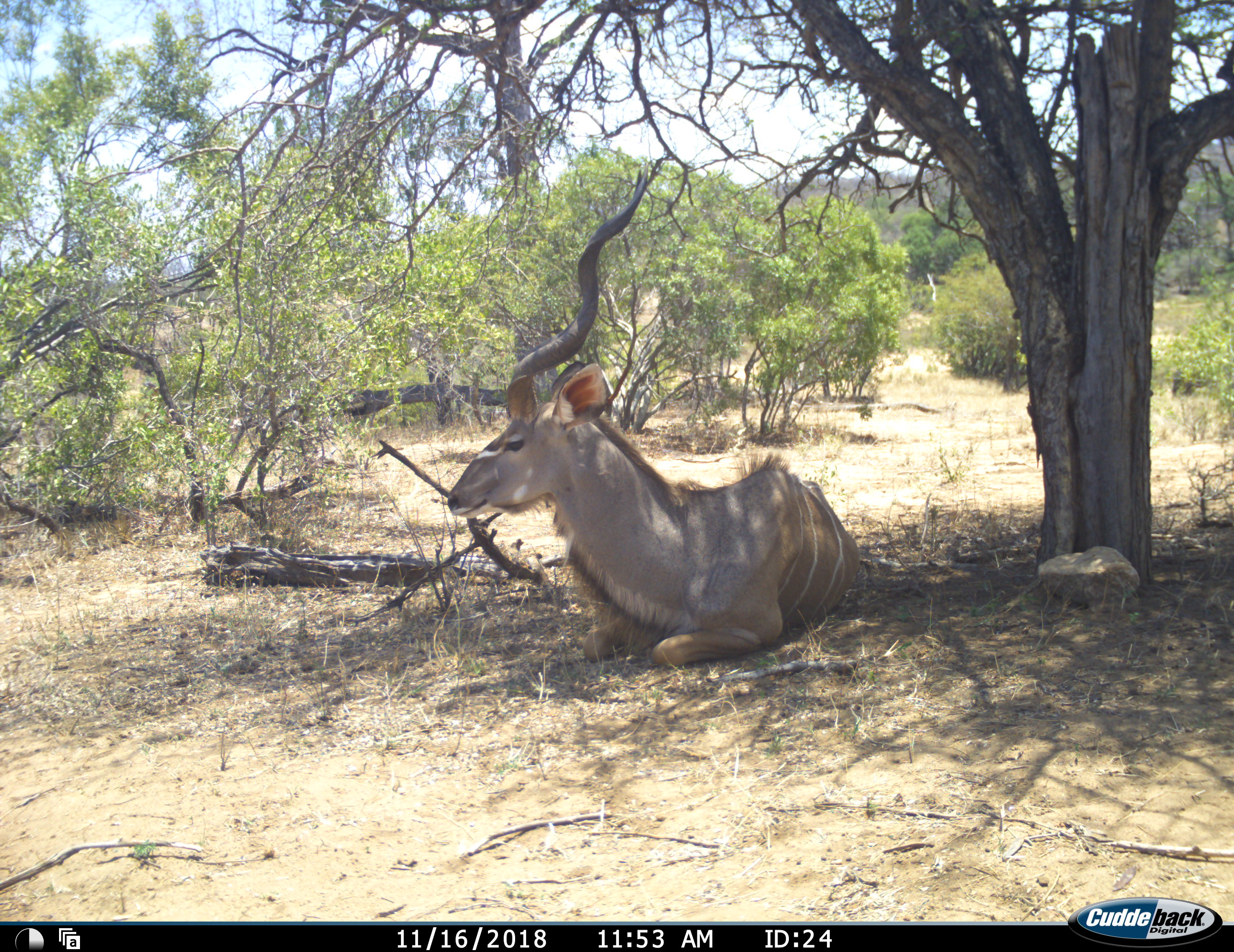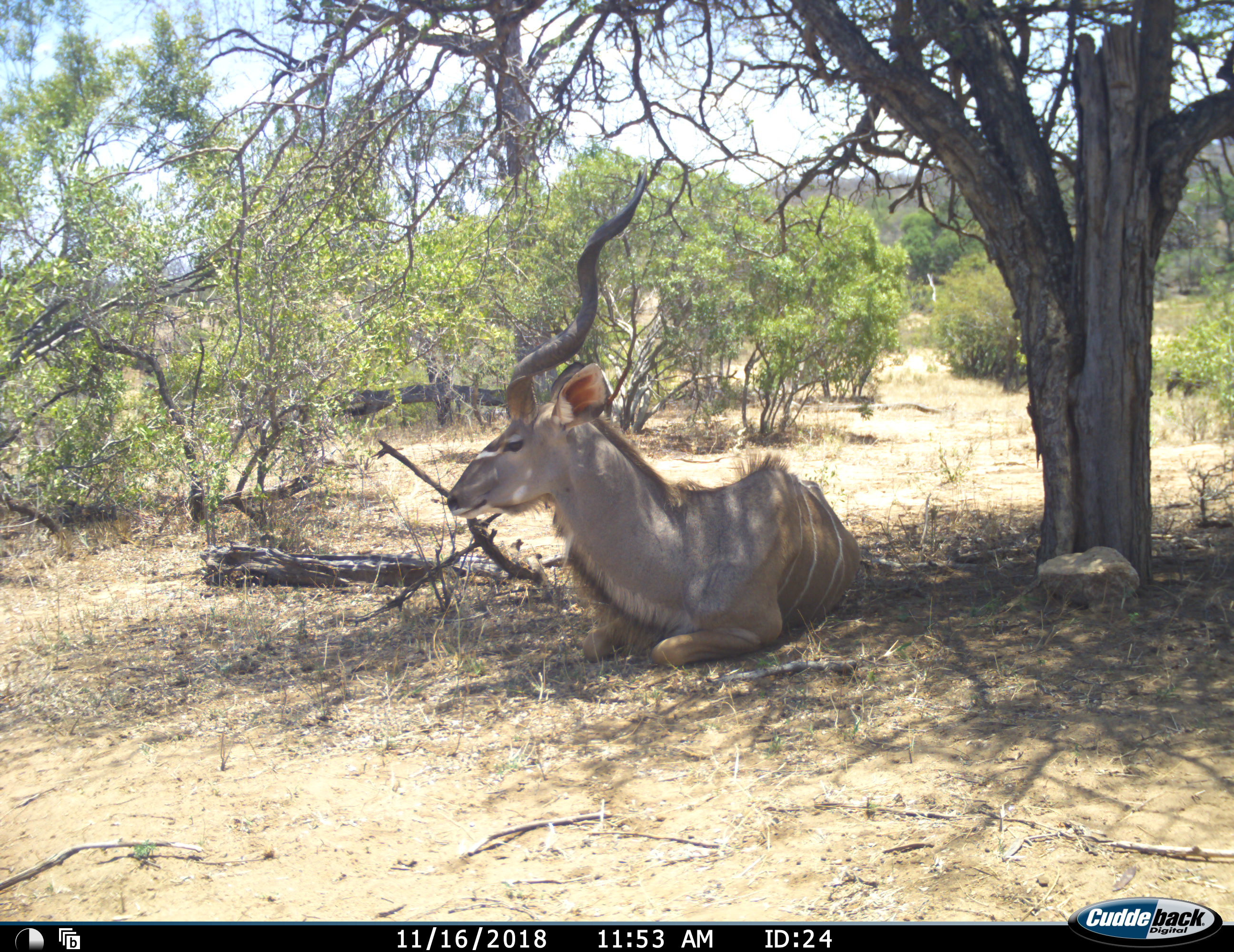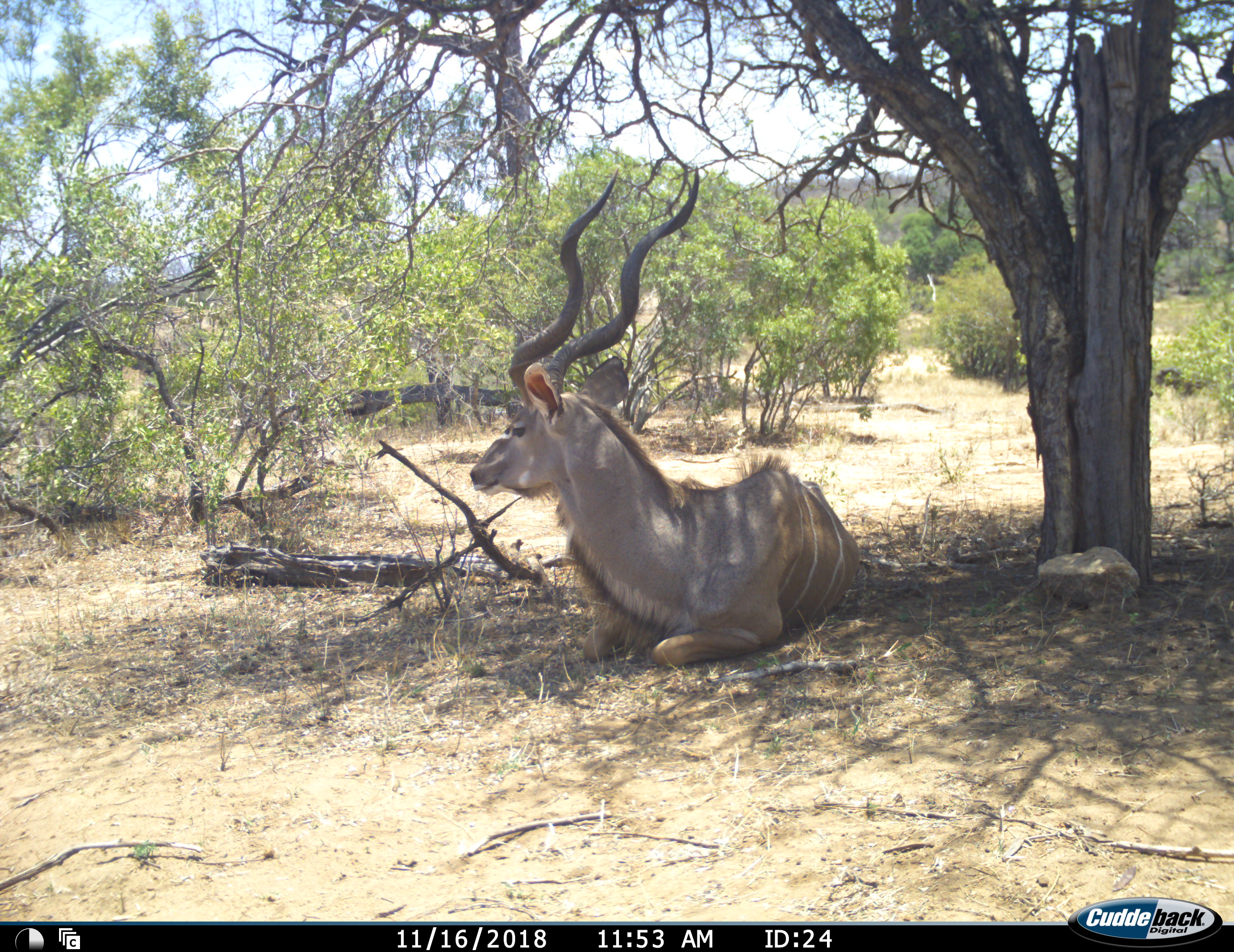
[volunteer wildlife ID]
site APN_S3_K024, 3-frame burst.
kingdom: Animalia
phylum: Chordata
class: Mammalia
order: Artiodactyla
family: Bovidae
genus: Tragelaphus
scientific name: Tragelaphus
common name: kudu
Kudu (Tragelaphus), count 1. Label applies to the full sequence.